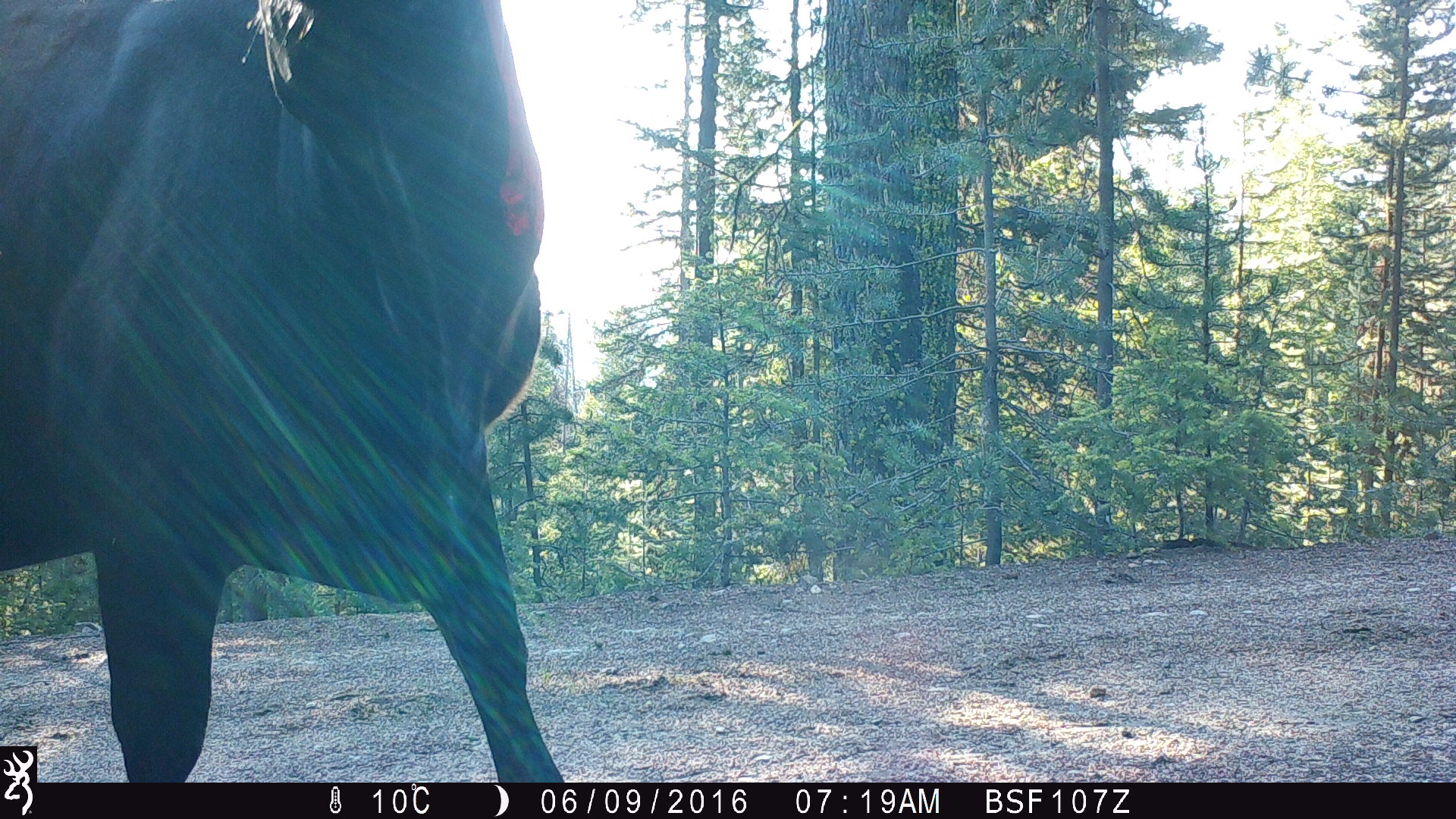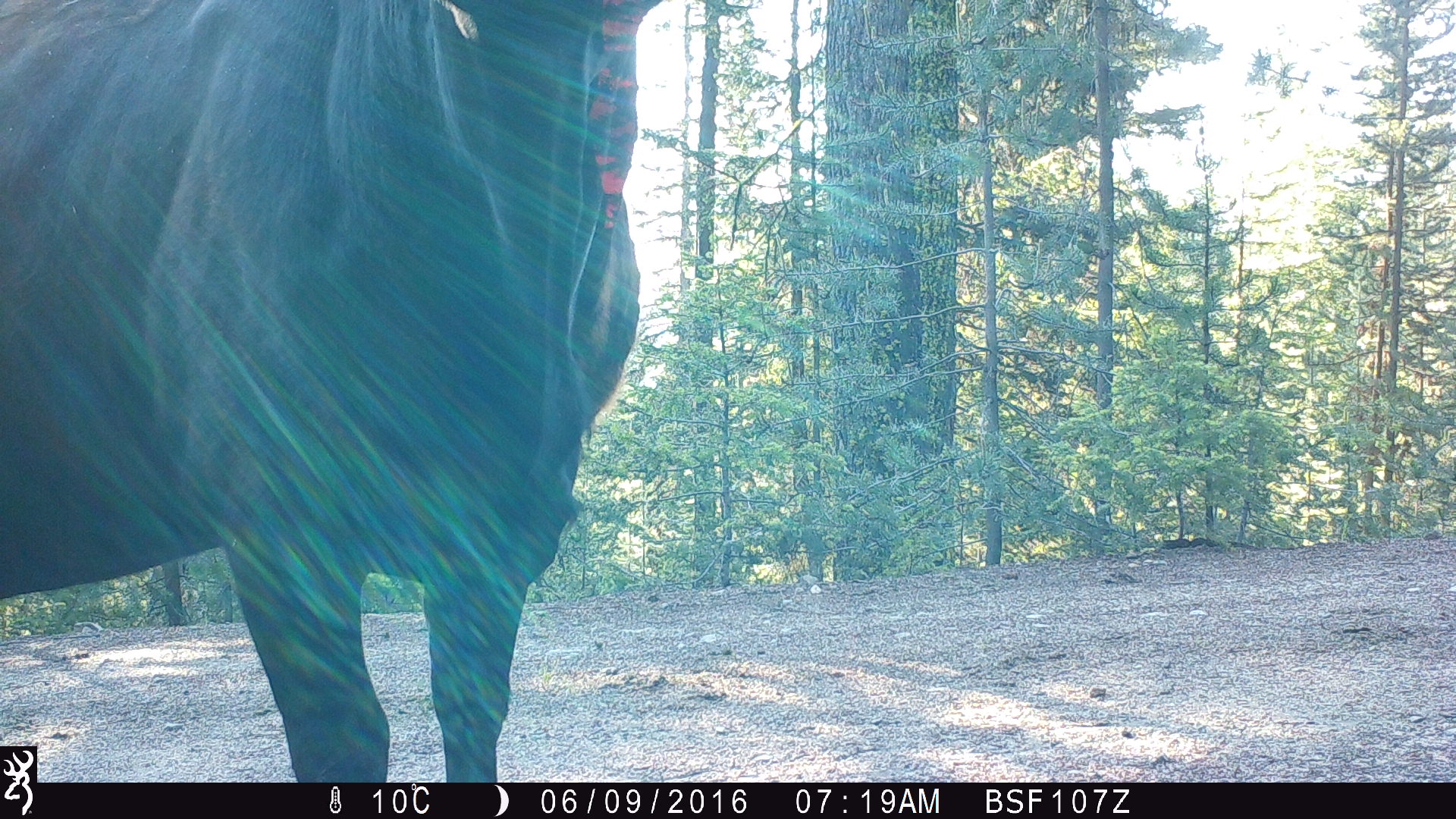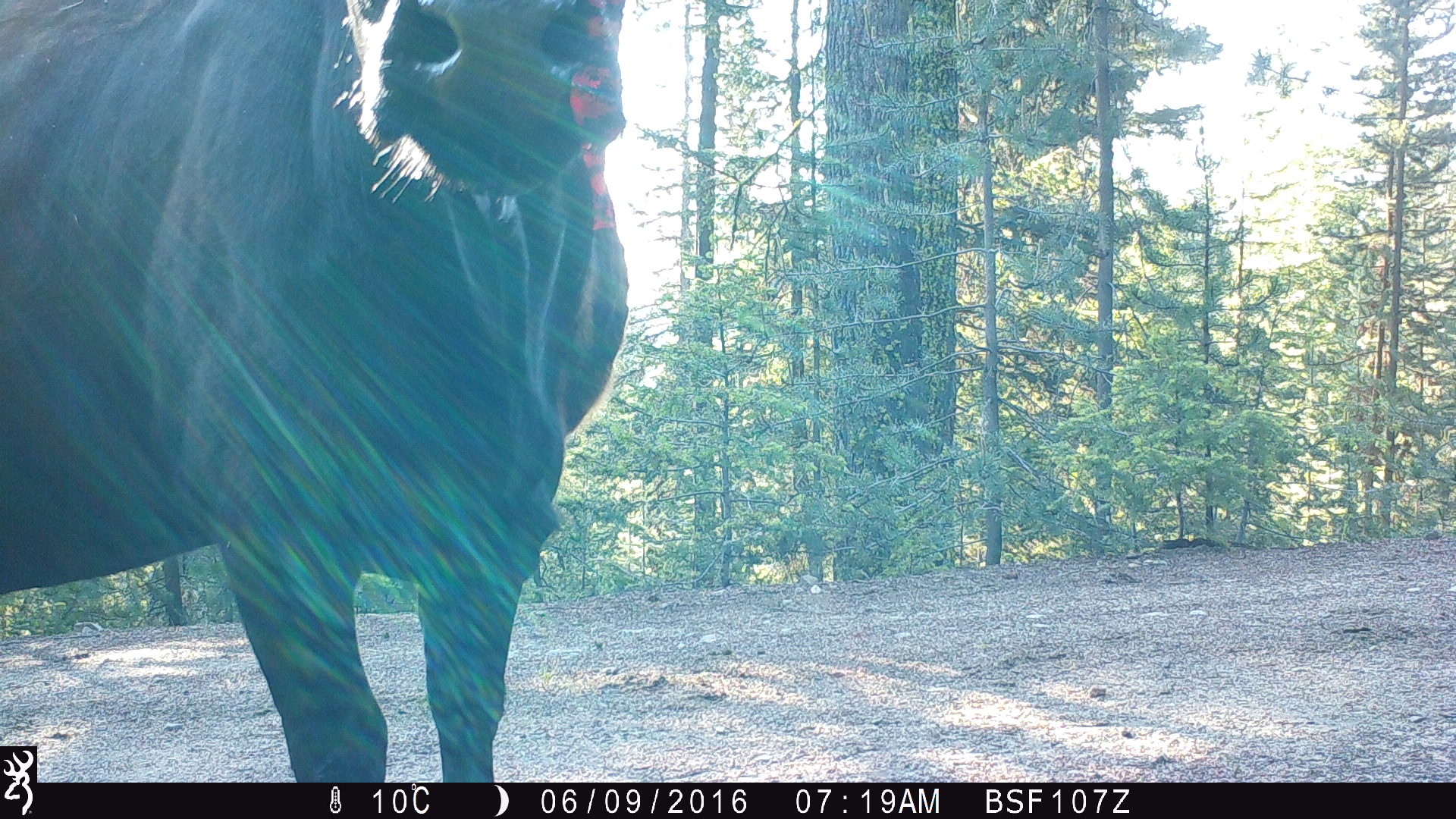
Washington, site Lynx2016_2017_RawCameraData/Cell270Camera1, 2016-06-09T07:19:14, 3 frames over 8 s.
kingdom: Animalia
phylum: Chordata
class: Mammalia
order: Artiodactyla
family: Bovidae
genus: Bos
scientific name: Bos taurus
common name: domestic cattle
Domestic cattle (Bos taurus). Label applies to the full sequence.